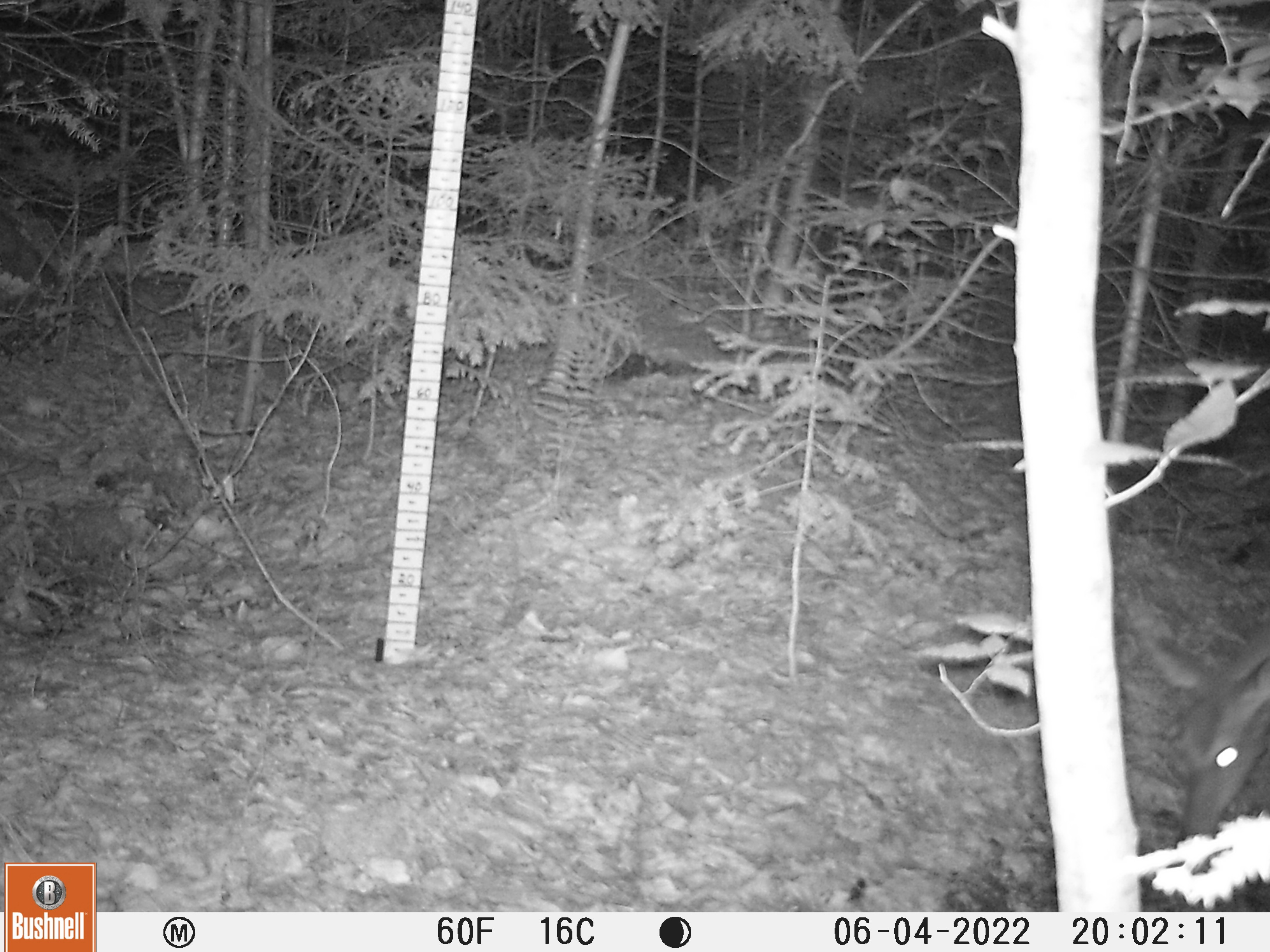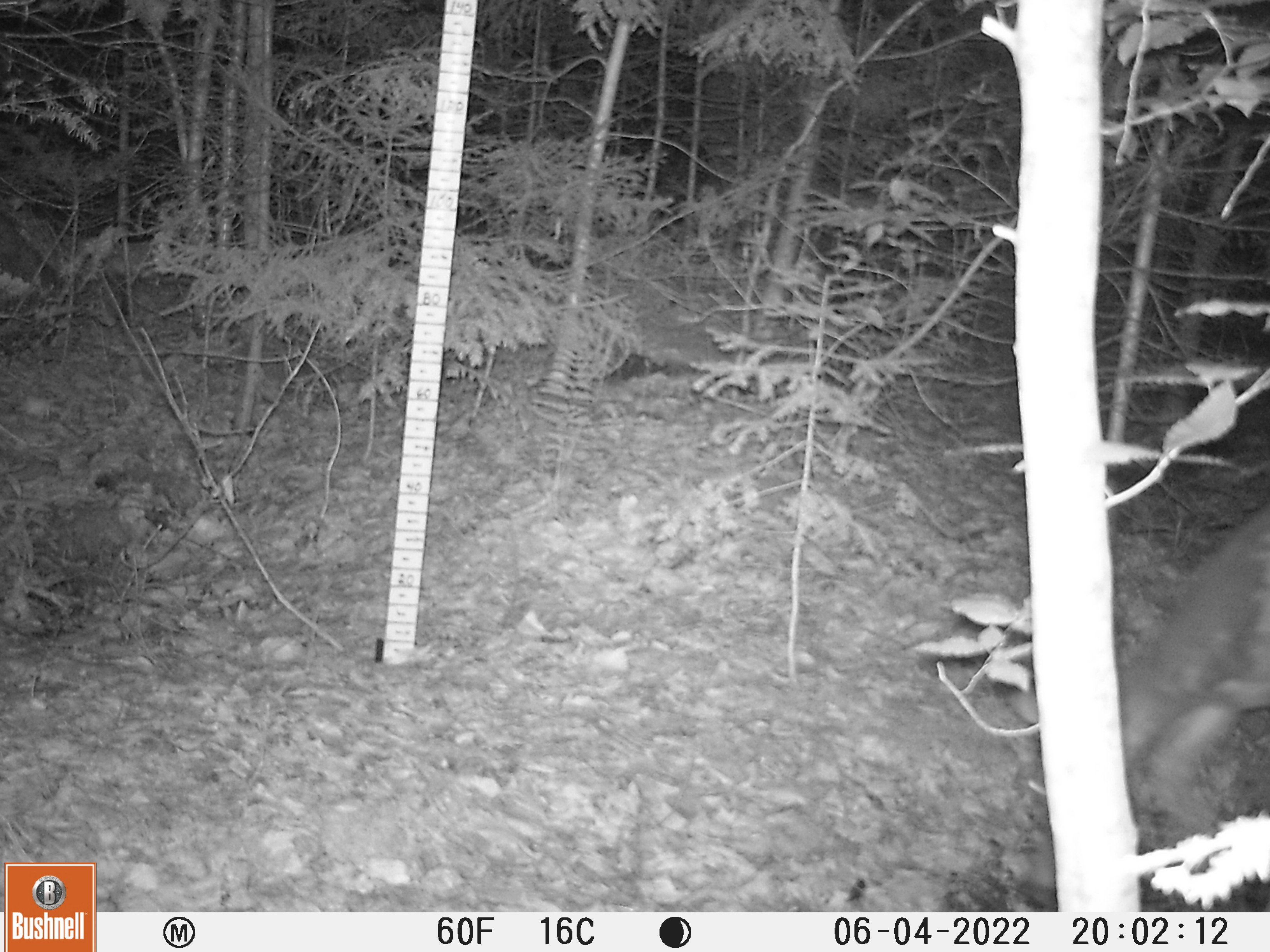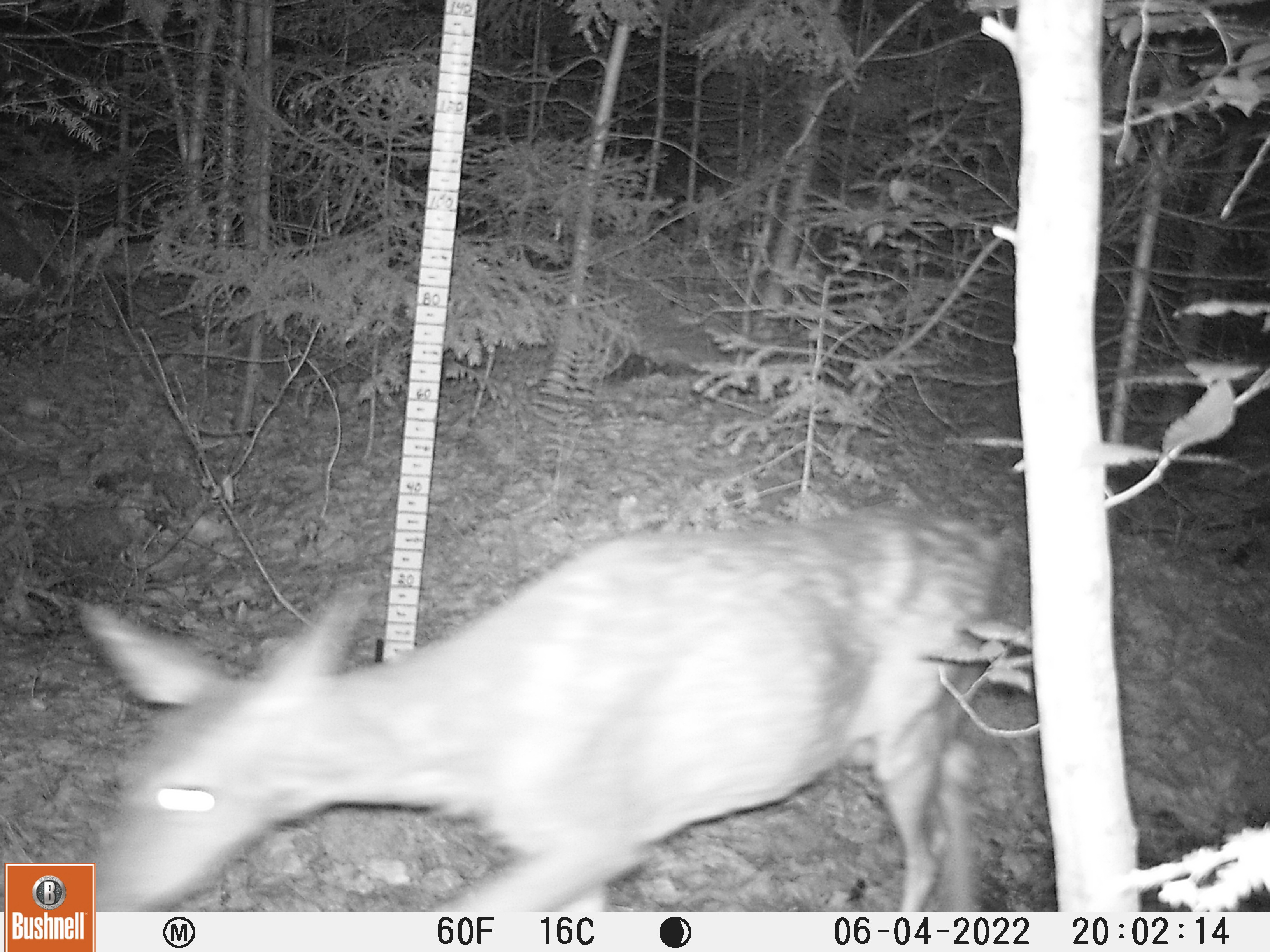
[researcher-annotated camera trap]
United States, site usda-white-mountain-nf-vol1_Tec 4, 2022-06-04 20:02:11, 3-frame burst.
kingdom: Animalia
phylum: Chordata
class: Mammalia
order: Artiodactyla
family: Cervidae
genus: Odocoileus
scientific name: Odocoileus virginianus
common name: white-tailed deer